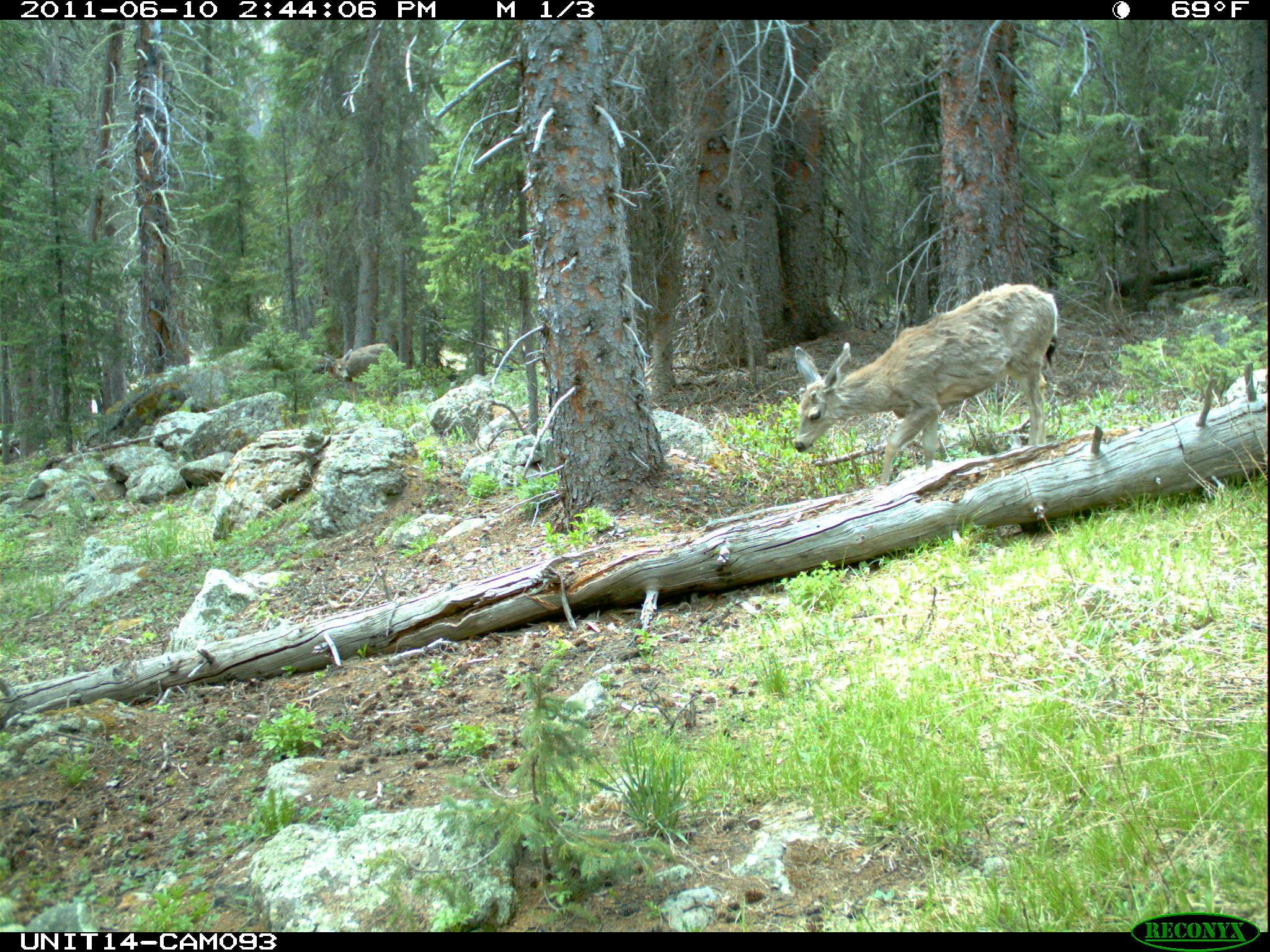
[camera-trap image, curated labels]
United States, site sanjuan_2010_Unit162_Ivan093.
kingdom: Animalia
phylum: Chordata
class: Mammalia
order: Artiodactyla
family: Cervidae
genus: Odocoileus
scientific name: Odocoileus hemionus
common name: mule deer